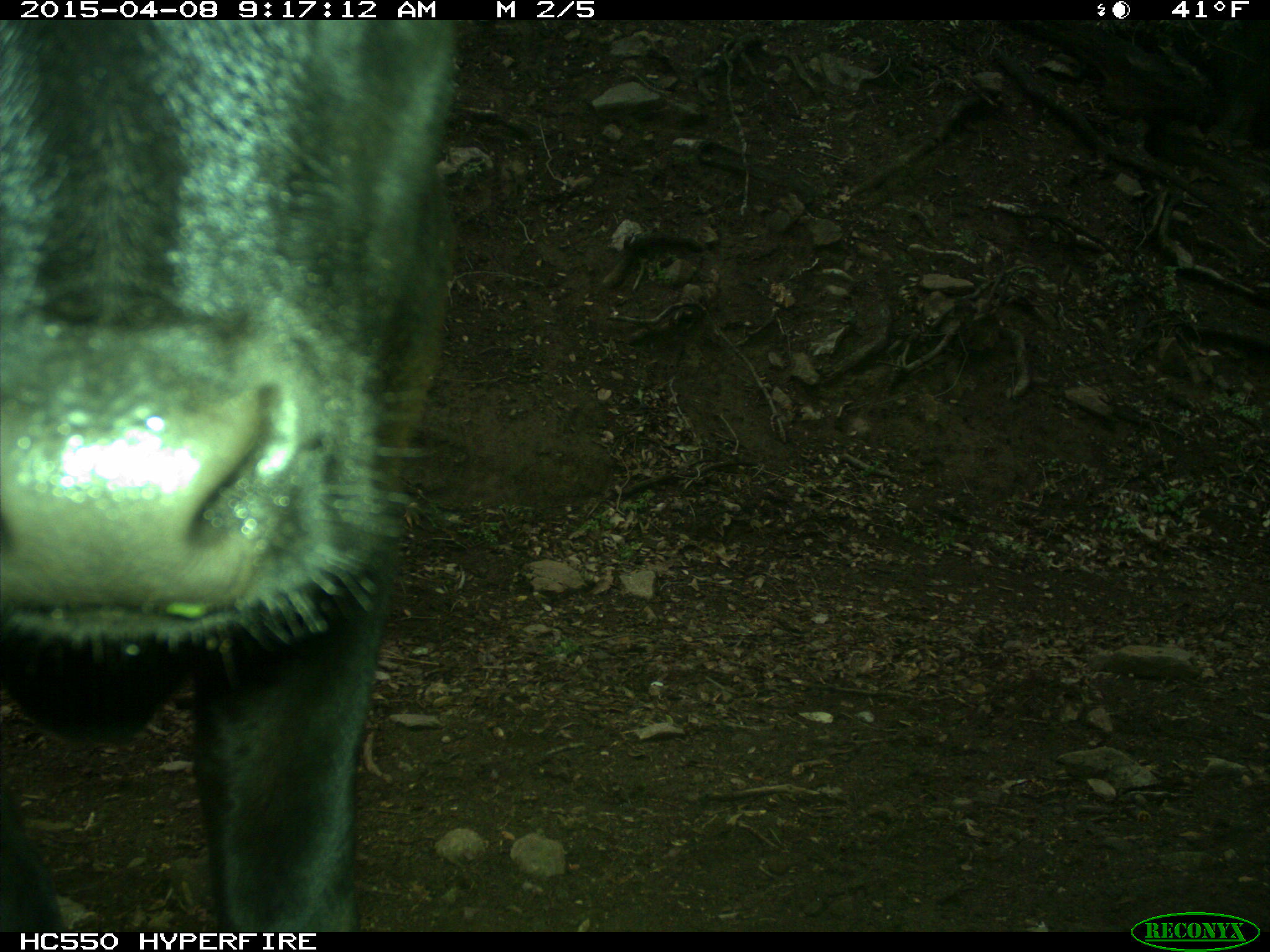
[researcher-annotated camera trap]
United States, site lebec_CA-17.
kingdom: Animalia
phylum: Chordata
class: Mammalia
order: Artiodactyla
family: Bovidae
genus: Bos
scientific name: Bos taurus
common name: domestic cow